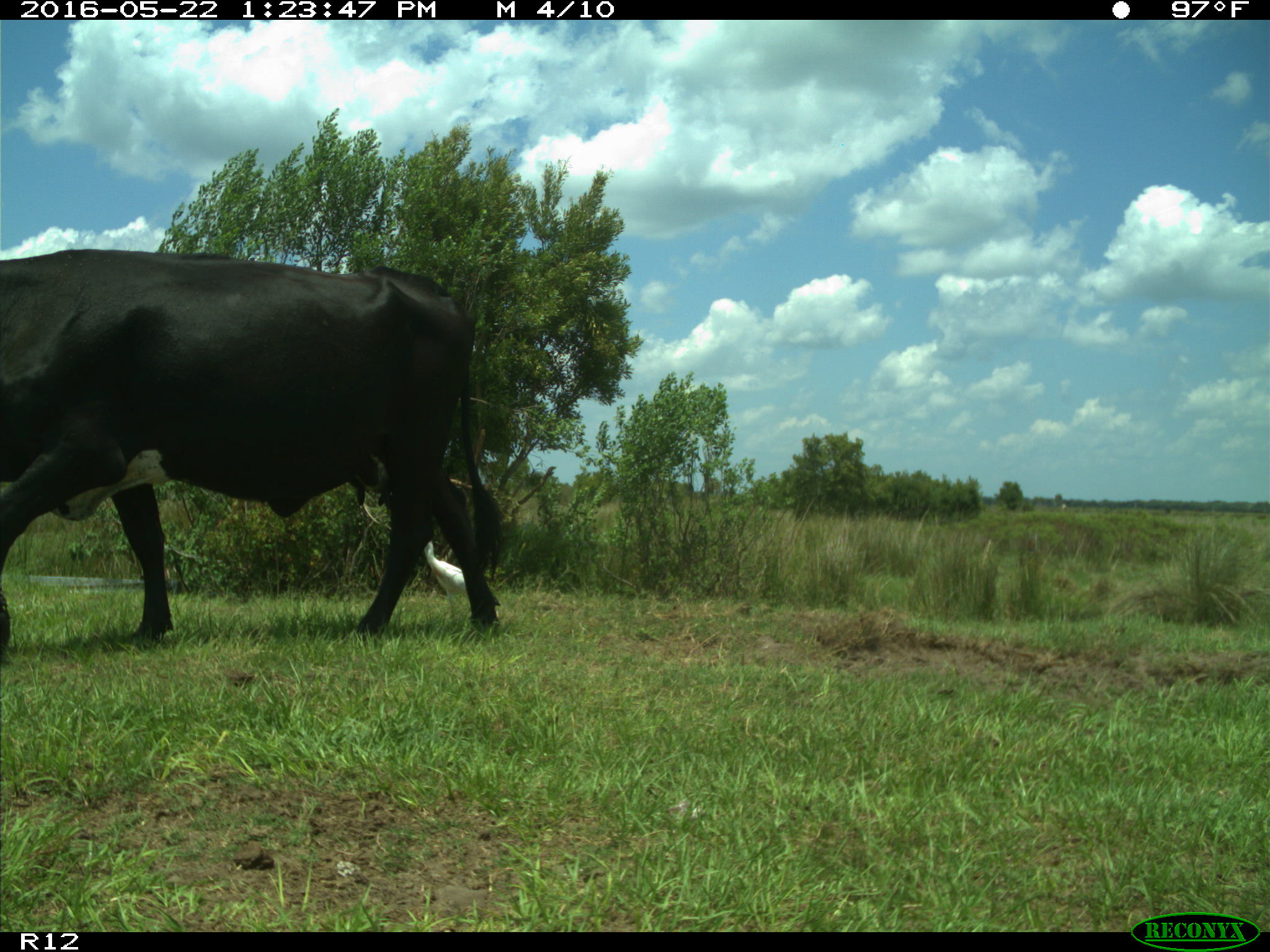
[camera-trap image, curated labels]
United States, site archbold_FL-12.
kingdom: Animalia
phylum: Chordata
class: Mammalia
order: Artiodactyla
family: Bovidae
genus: Bos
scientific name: Bos taurus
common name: domestic cow